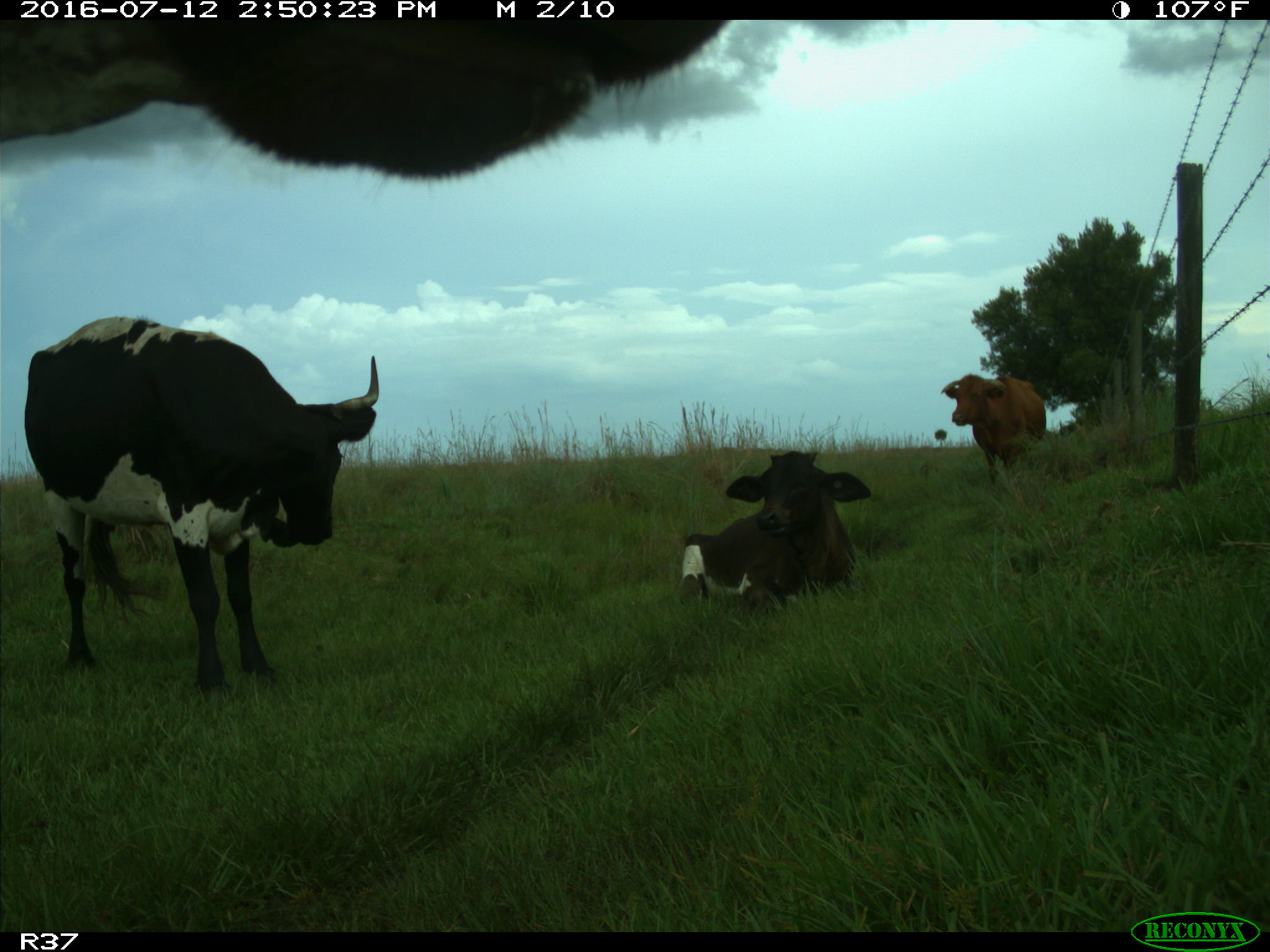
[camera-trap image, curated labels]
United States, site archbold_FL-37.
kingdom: Animalia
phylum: Chordata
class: Mammalia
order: Artiodactyla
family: Bovidae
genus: Bos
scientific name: Bos taurus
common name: domestic cow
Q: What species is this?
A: Bos taurus (domestic cow).